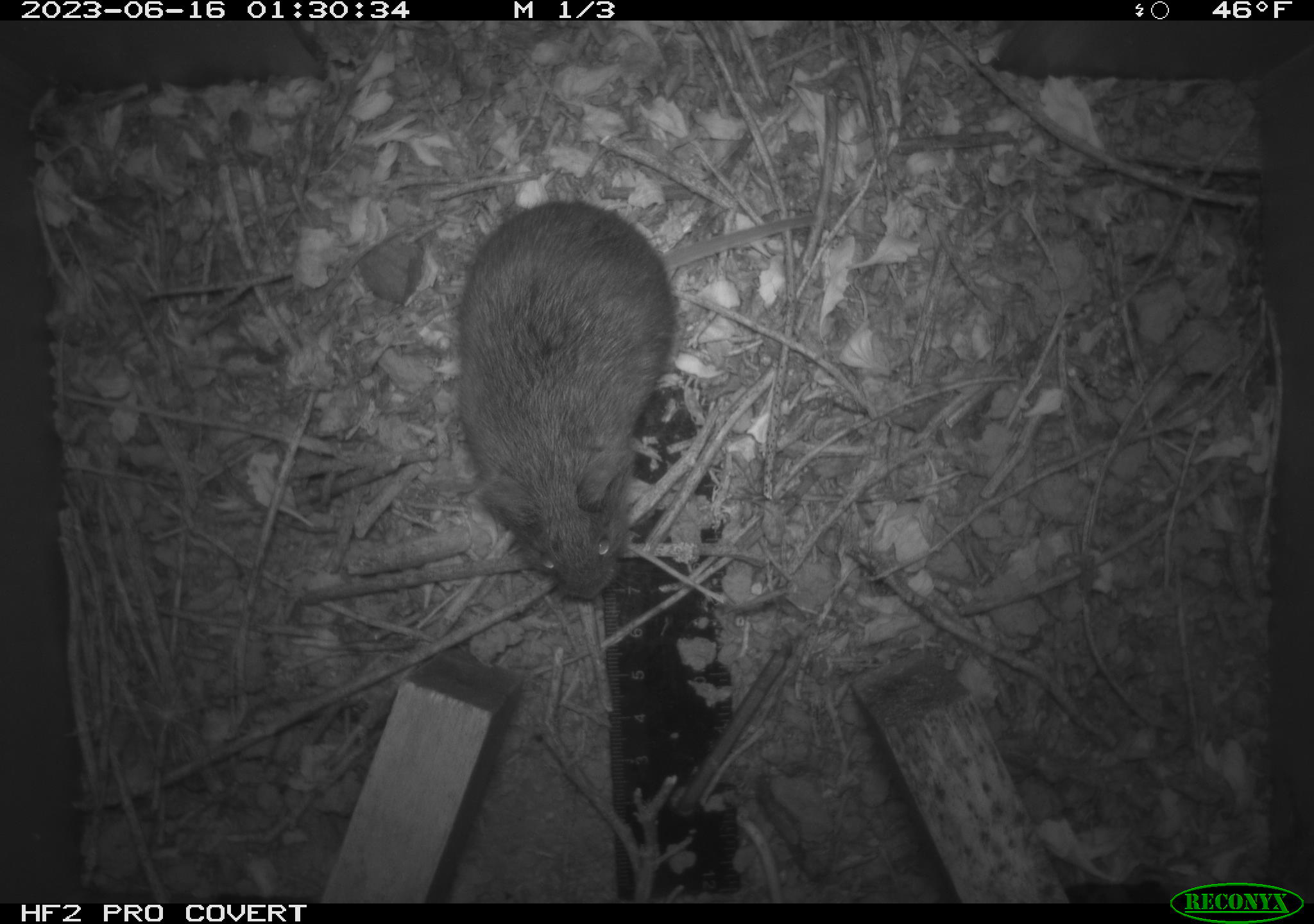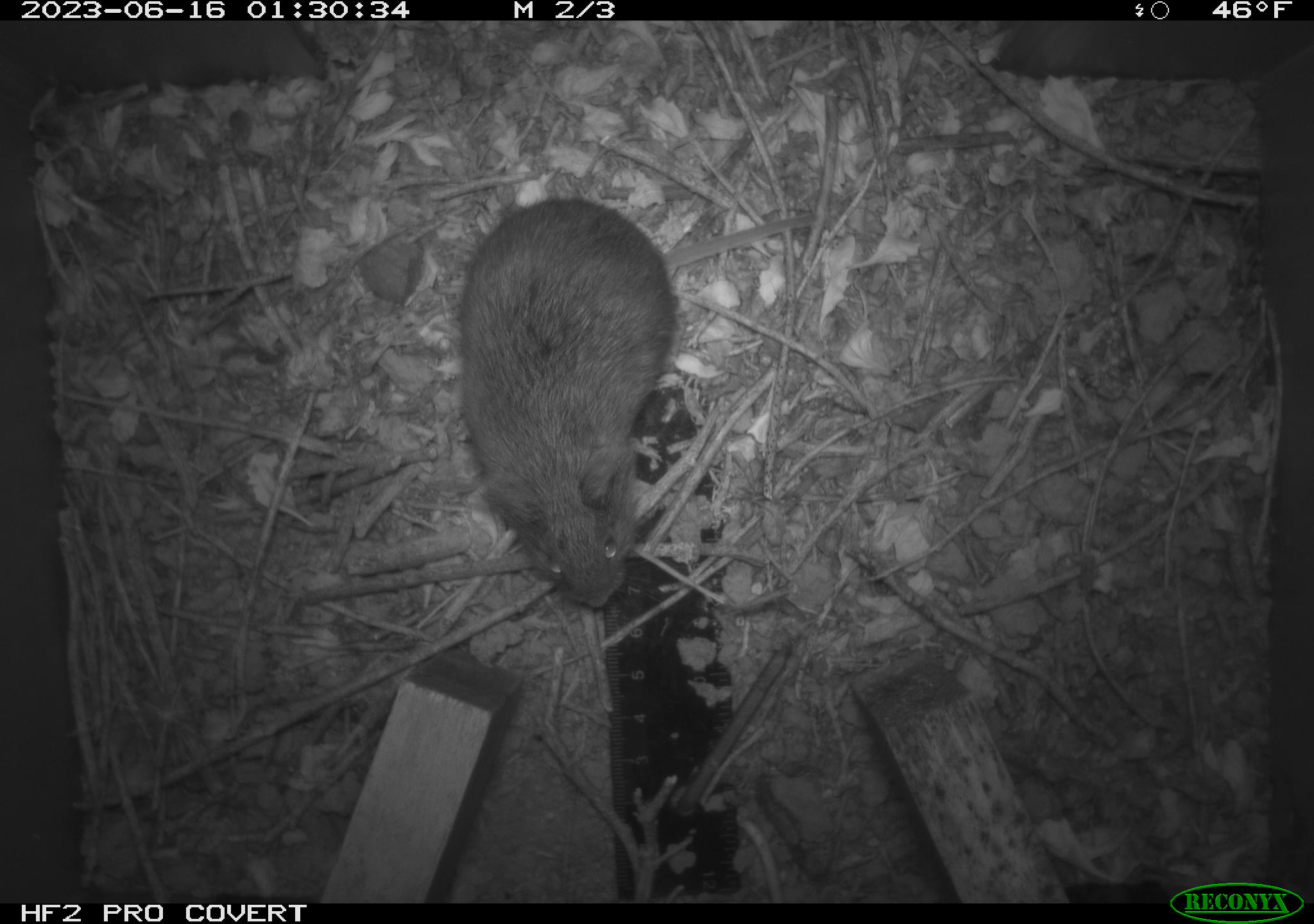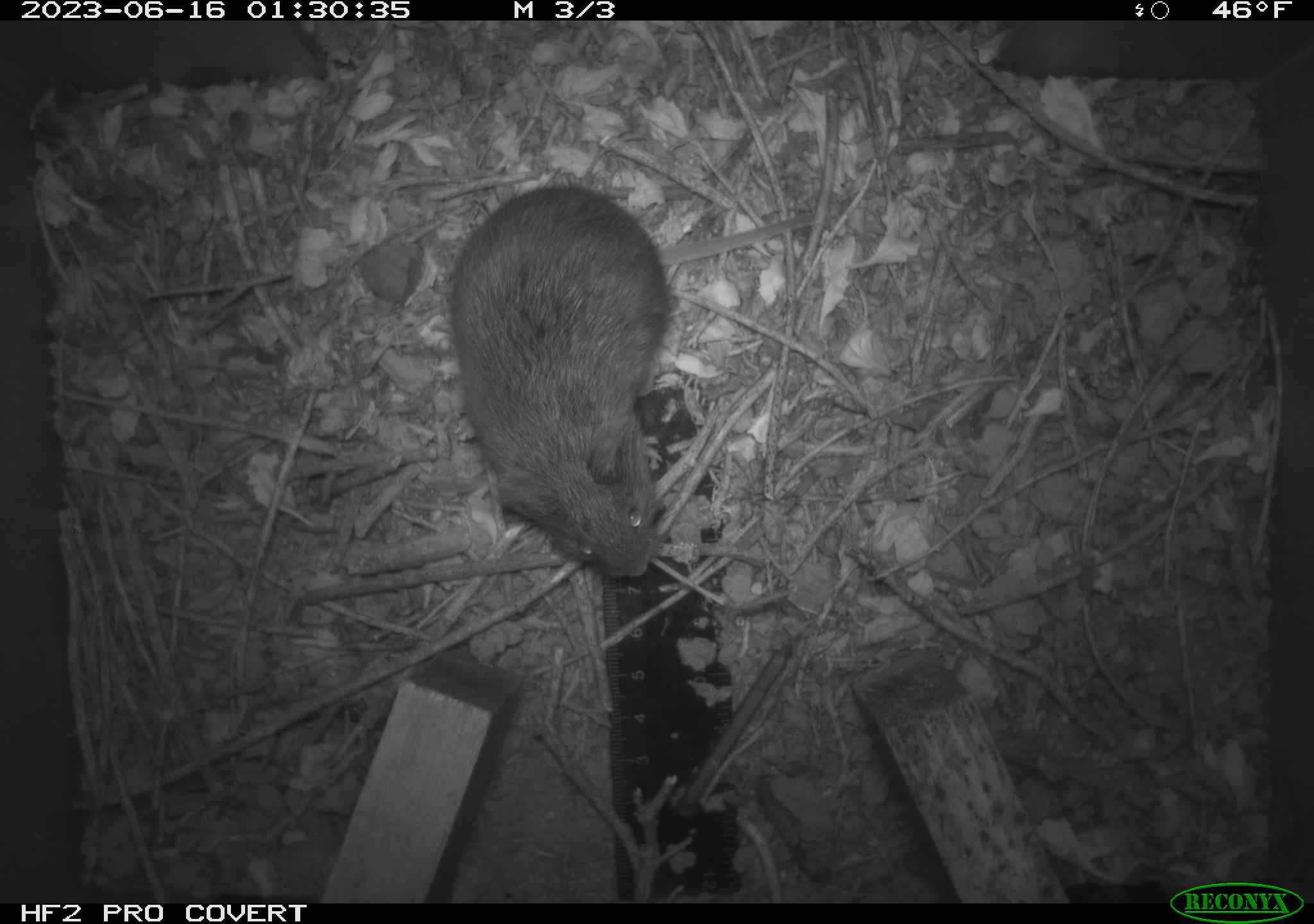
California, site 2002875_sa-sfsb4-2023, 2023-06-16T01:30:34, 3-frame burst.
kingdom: Animalia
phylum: Chordata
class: Mammalia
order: Rodentia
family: Cricetidae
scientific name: Arvicolinae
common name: voles, lemmings, and muskrats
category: arvicolinae subfamily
Arvicolinae subfamily (voles, lemmings, and muskrats) (Arvicolinae).